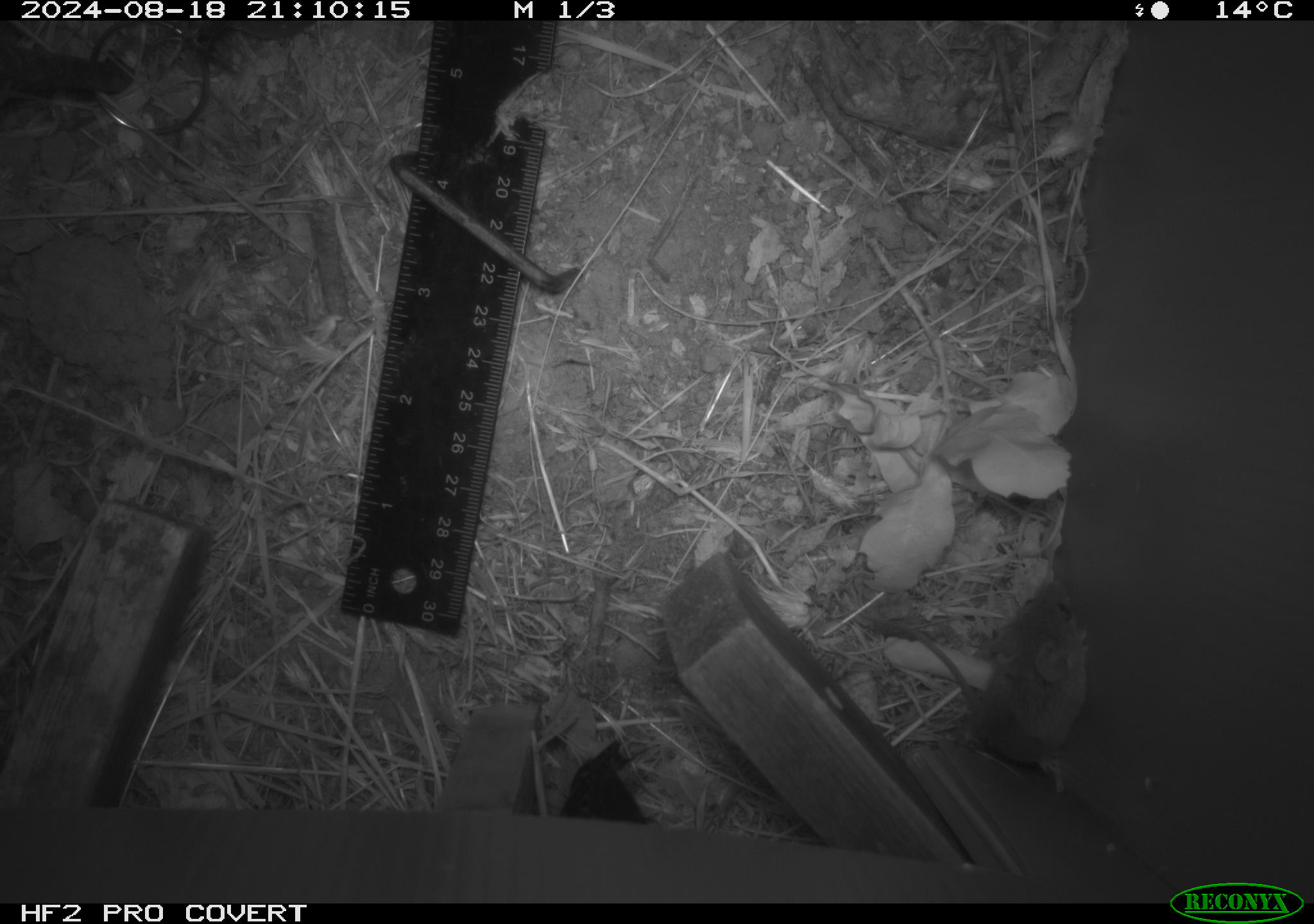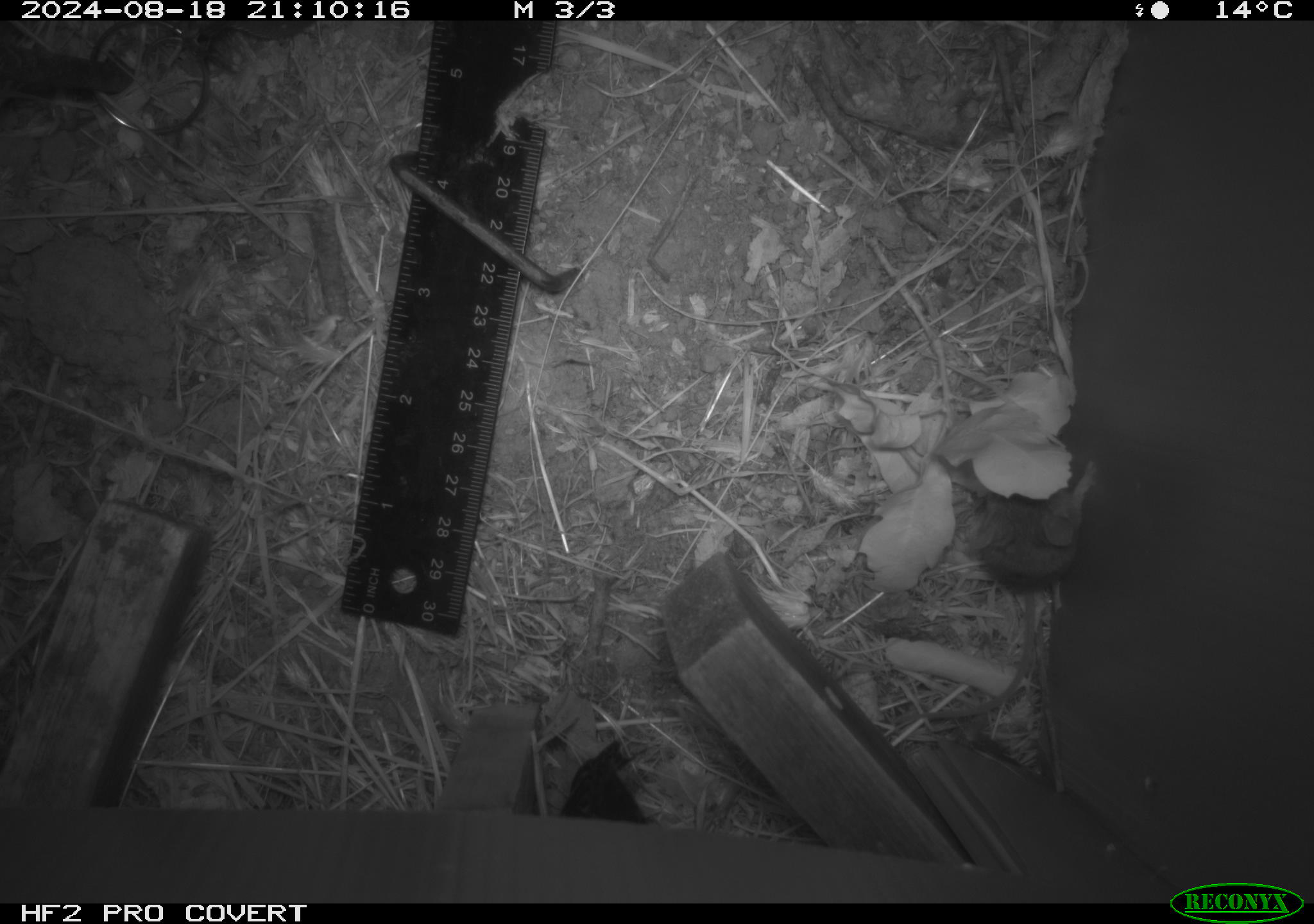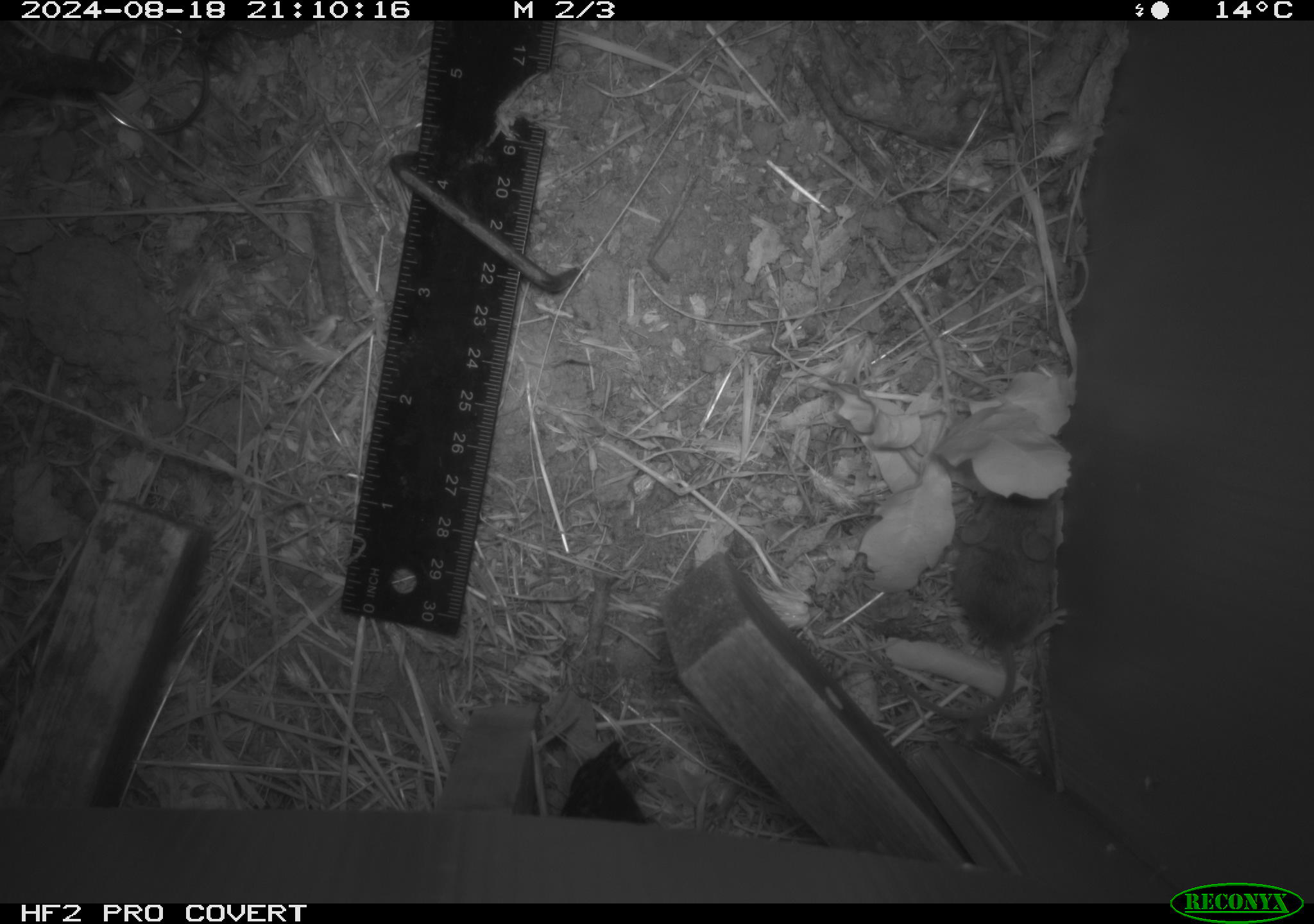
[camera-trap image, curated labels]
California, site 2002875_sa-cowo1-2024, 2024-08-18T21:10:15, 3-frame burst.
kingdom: Animalia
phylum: Chordata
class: Mammalia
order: Rodentia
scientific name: Rodentia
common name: mouse species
Mouse species (Rodentia).